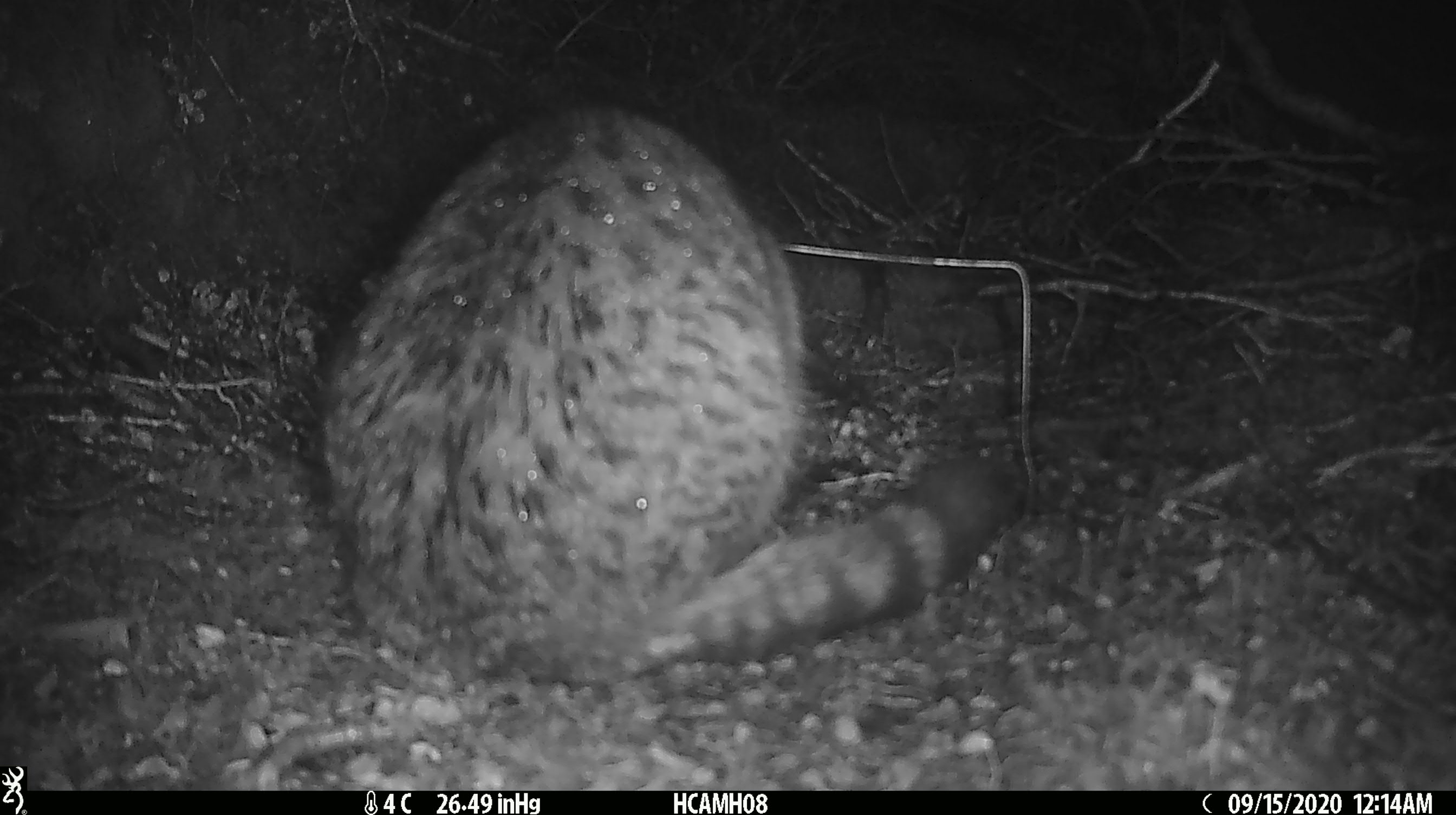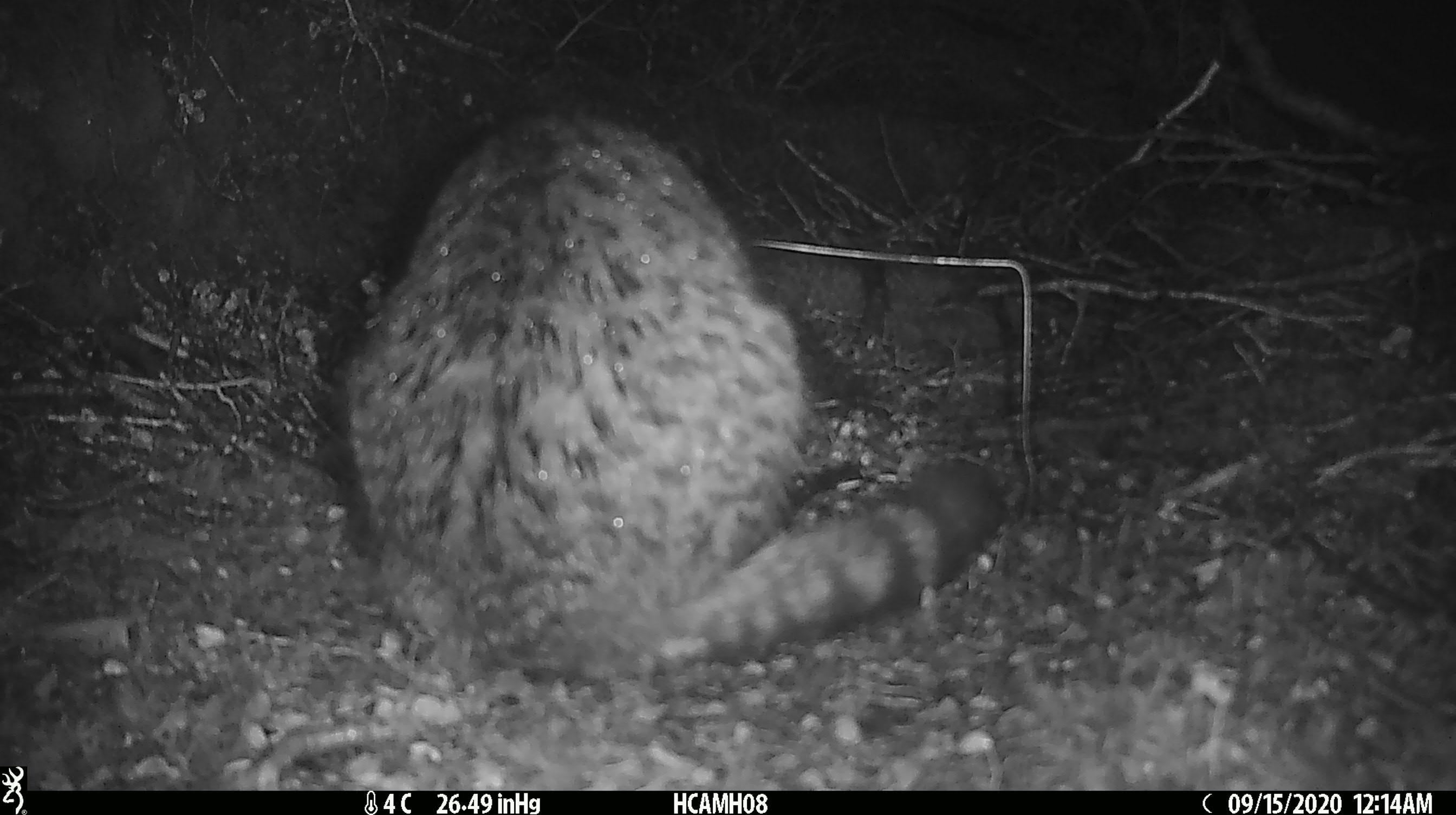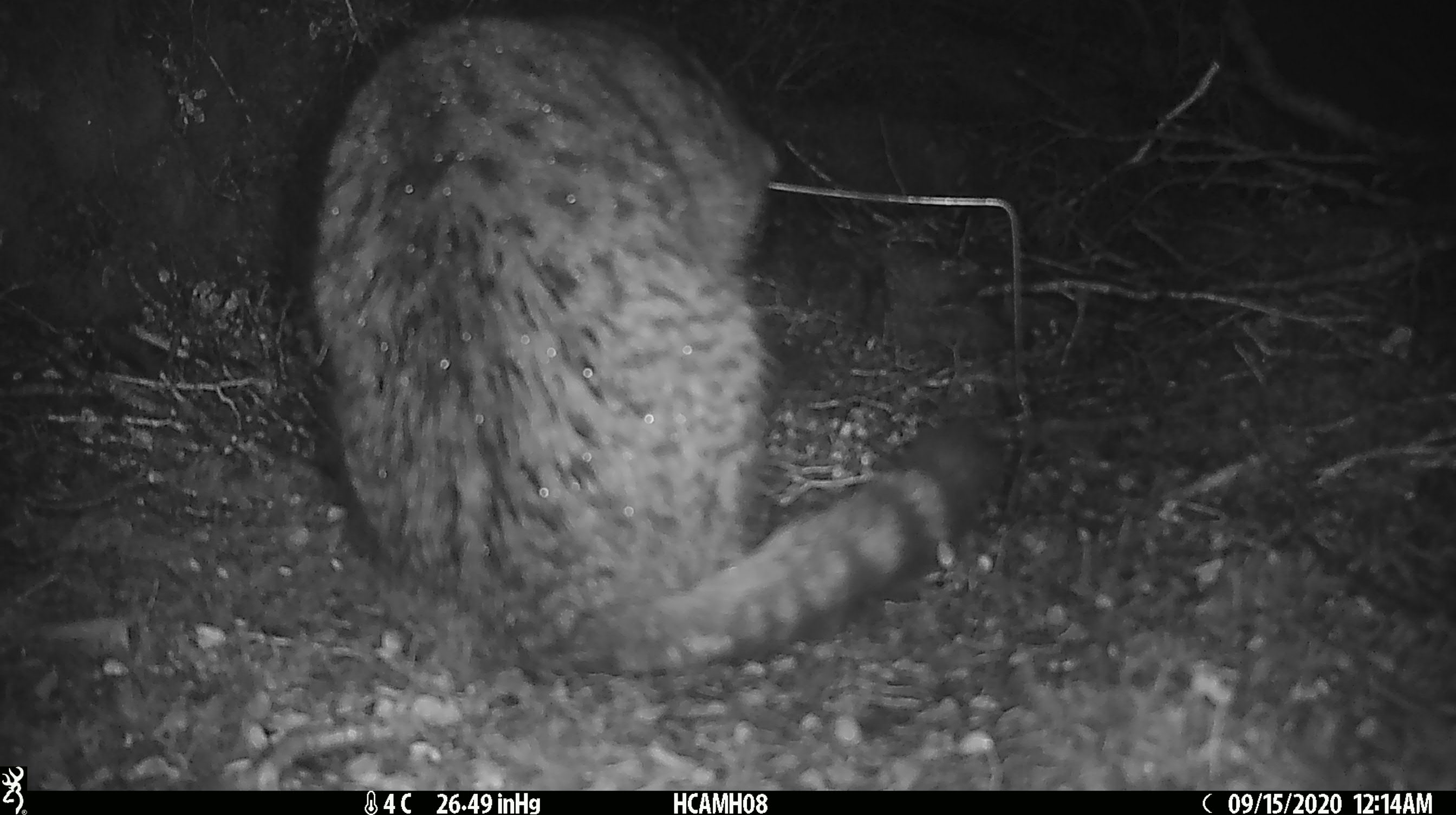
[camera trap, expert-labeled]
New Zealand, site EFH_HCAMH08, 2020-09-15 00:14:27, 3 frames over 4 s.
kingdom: Animalia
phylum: Chordata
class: Mammalia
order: Carnivora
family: Felidae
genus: Felis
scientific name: Felis catus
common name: domestic cat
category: cat